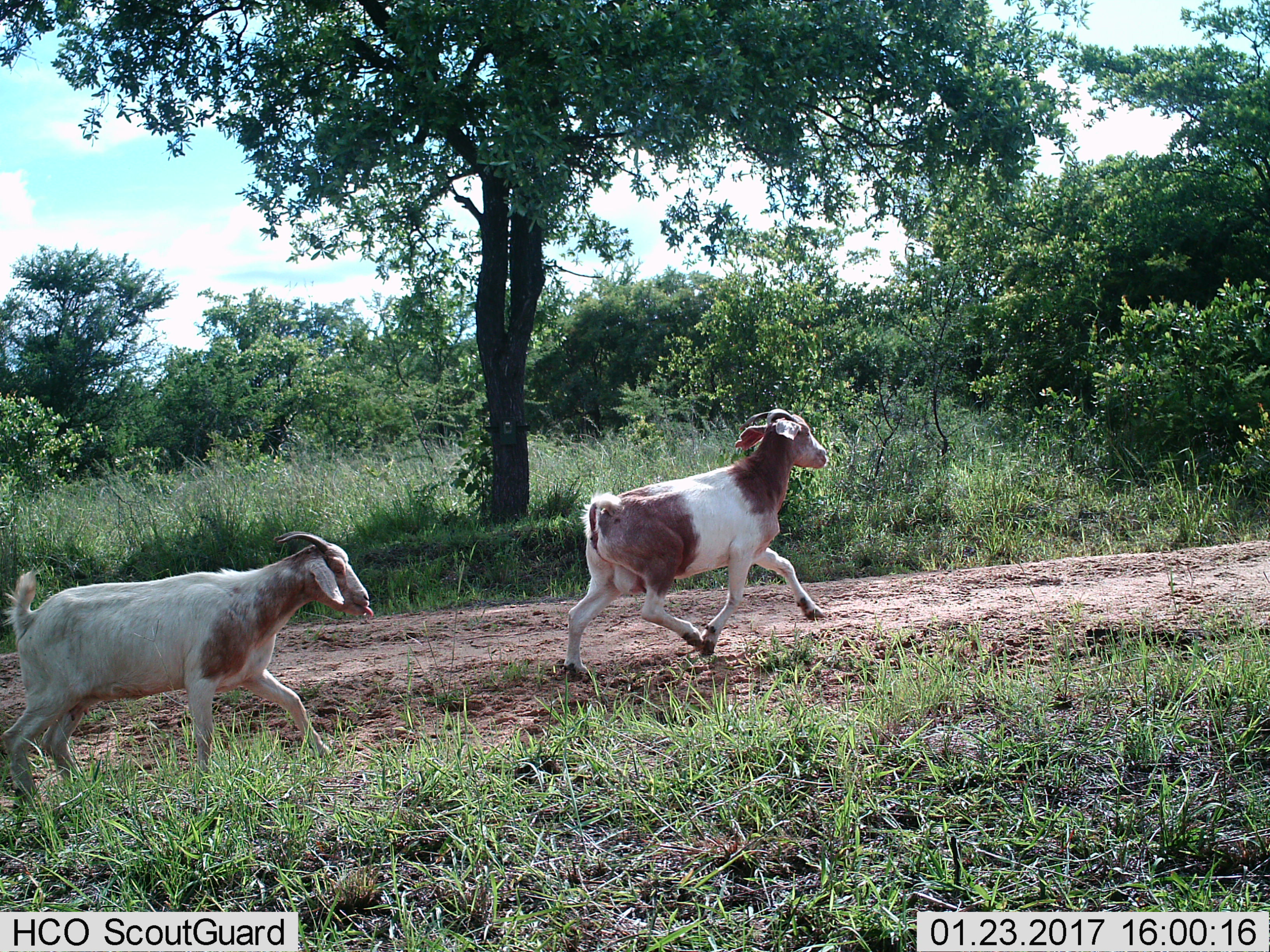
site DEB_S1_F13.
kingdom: Animalia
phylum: Chordata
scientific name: Vertebrata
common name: domestic animal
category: domesticanimal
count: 2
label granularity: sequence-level